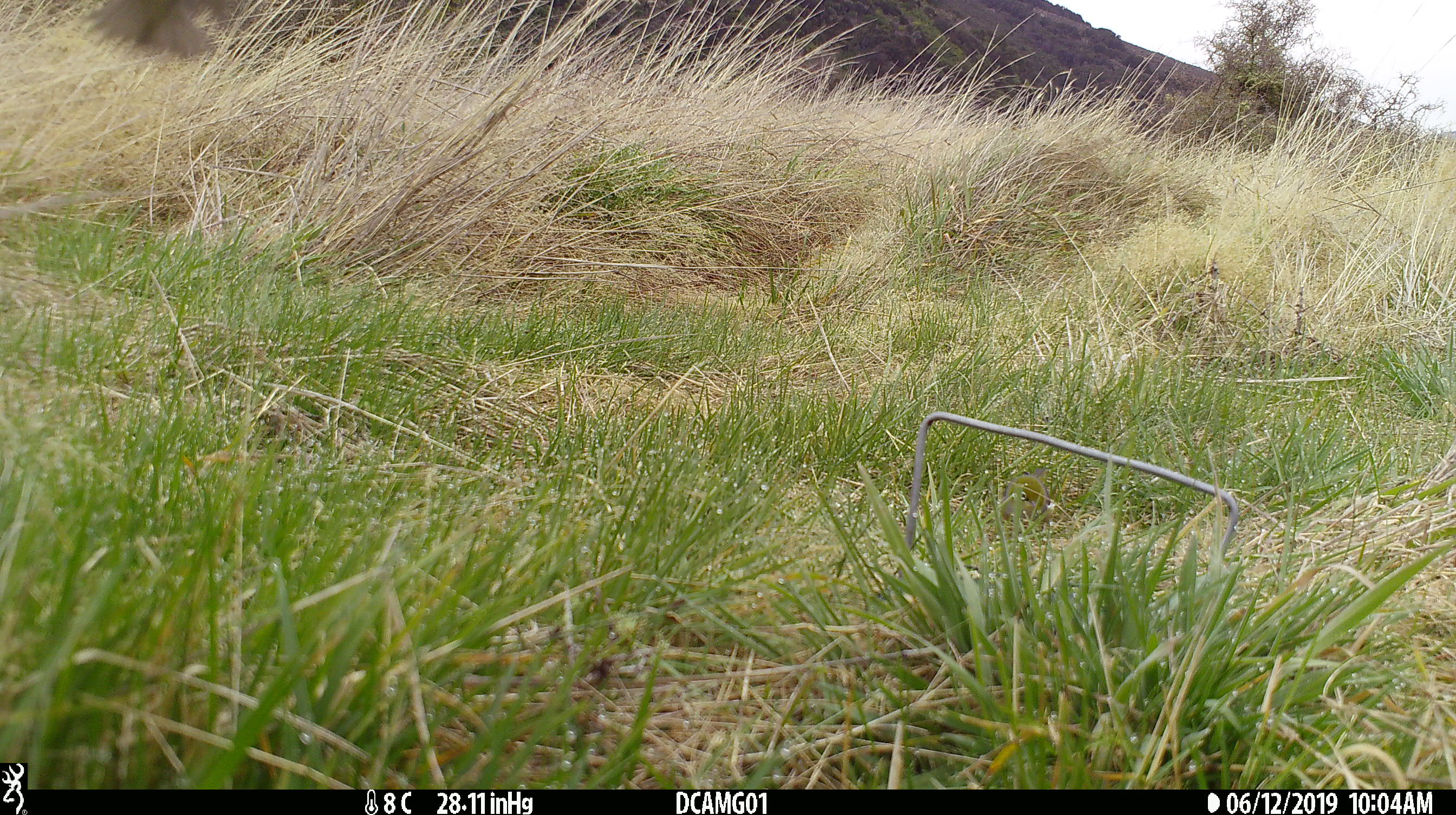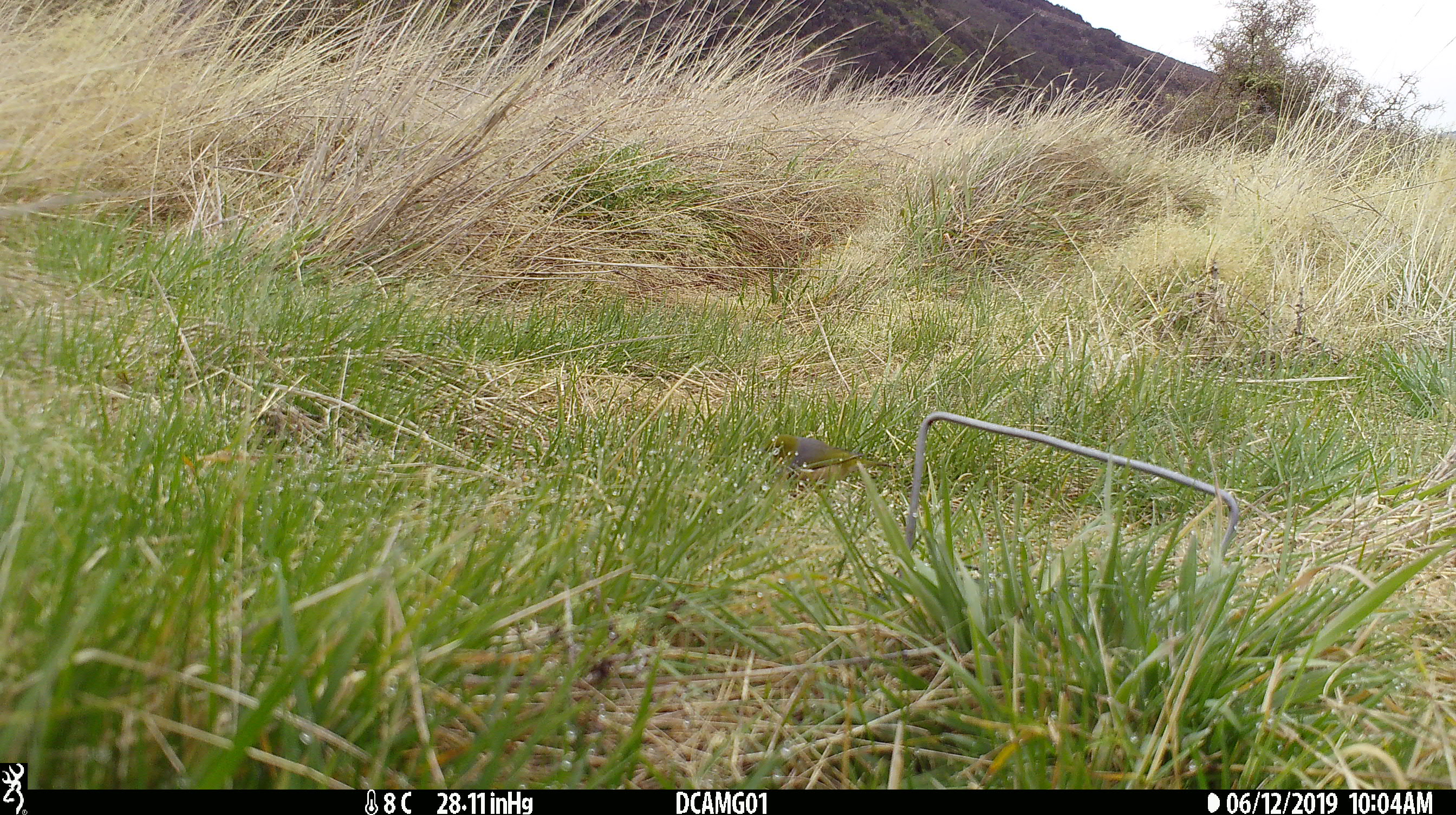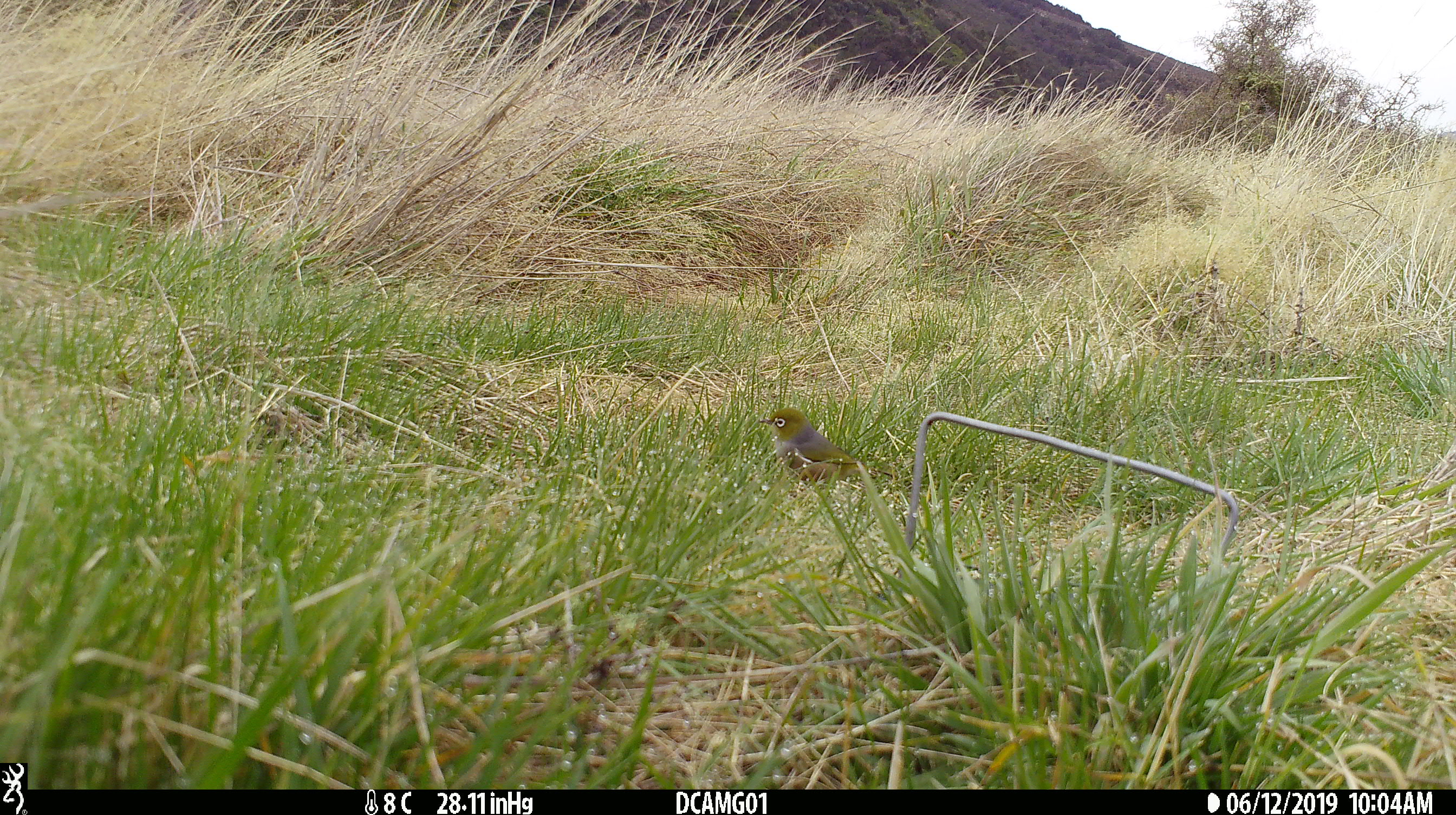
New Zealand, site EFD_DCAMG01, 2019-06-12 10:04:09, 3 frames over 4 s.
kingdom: Animalia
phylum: Chordata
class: Aves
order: Passeriformes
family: Zosteropidae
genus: Zosterops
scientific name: Zosterops lateralis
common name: silvereye